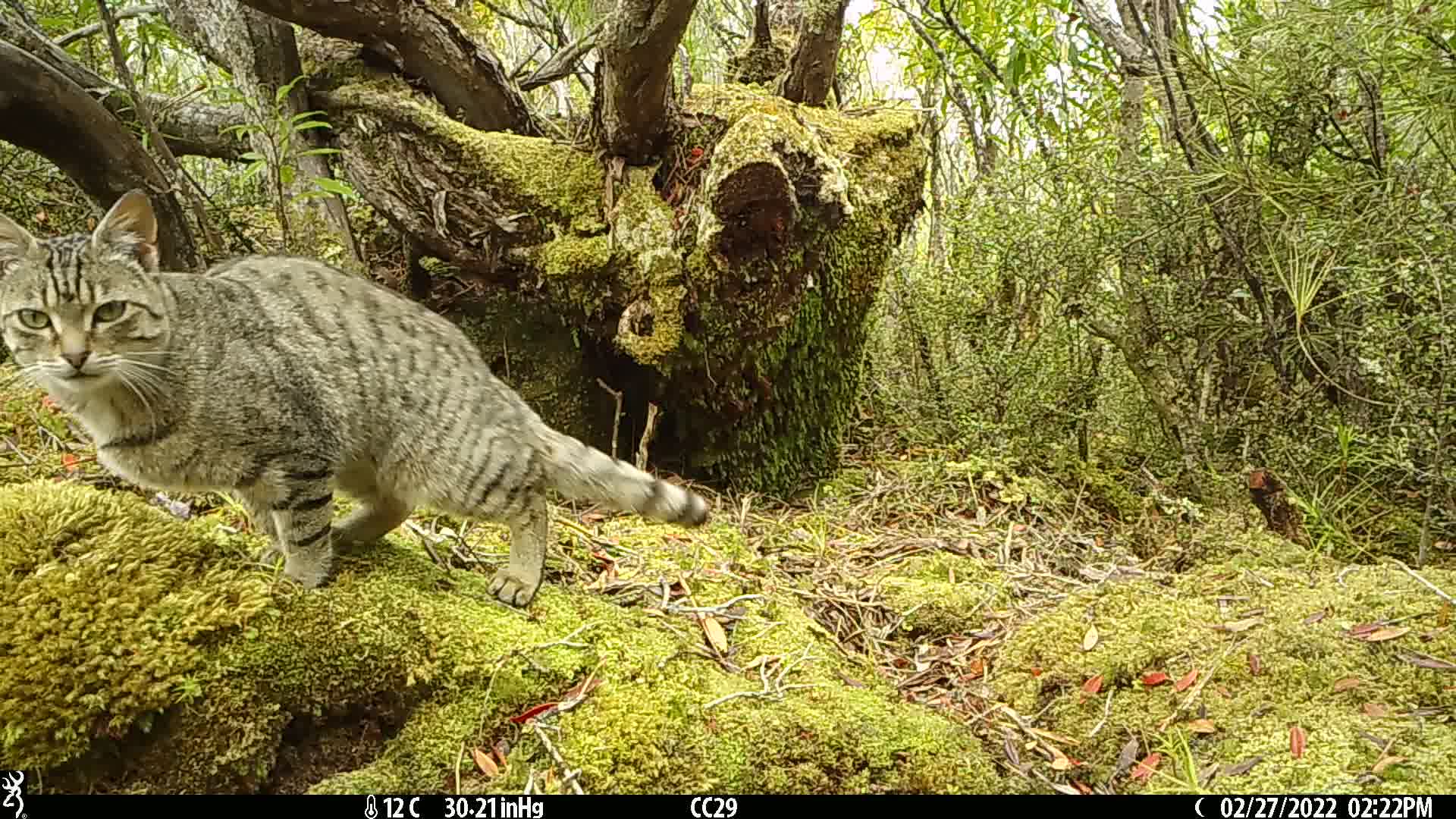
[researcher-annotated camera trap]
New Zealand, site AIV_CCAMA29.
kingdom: Animalia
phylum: Chordata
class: Mammalia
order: Carnivora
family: Felidae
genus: Felis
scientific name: Felis catus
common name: domestic cat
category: cat